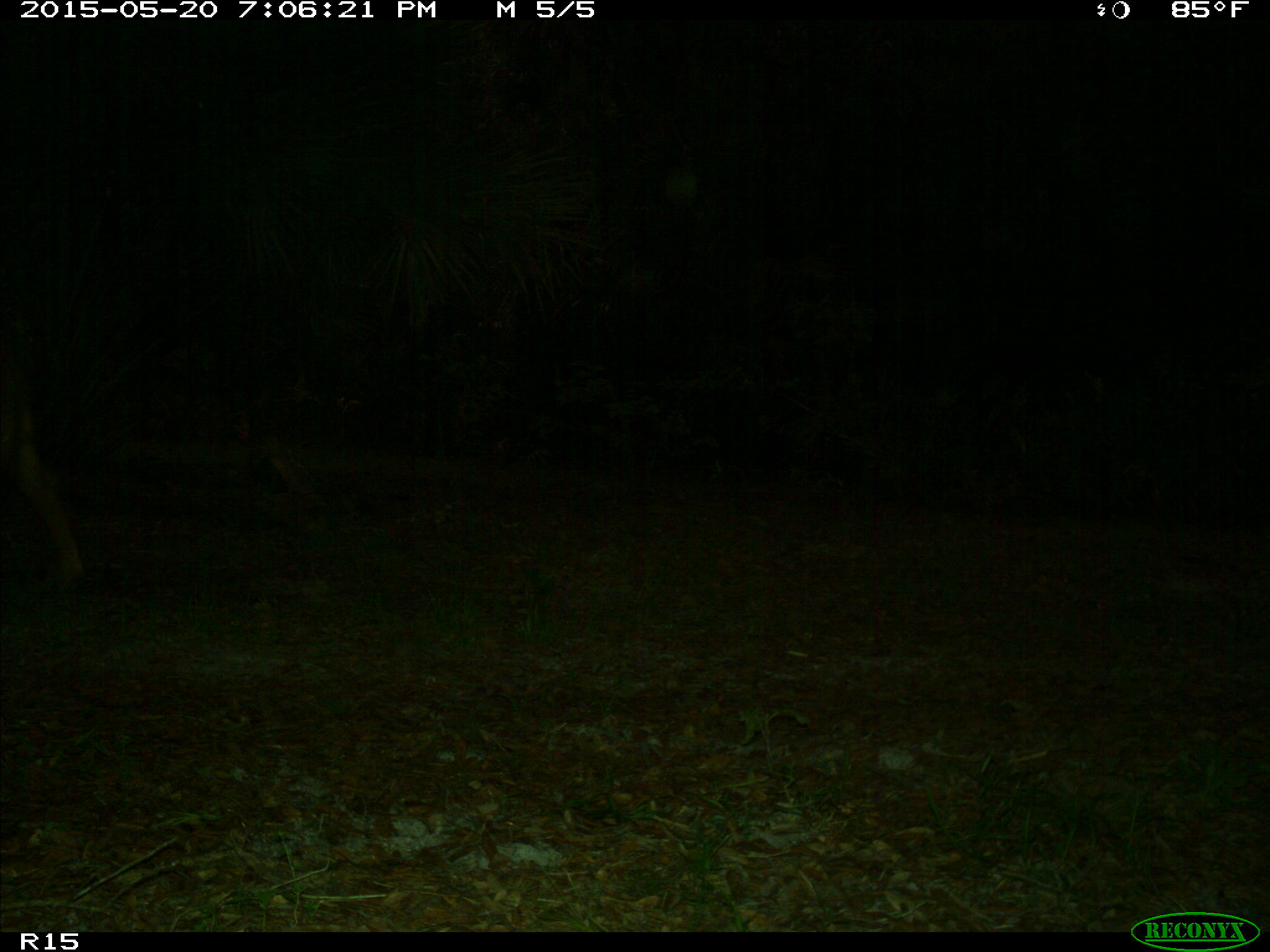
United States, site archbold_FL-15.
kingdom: Animalia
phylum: Chordata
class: Mammalia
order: Artiodactyla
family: Bovidae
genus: Bos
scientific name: Bos taurus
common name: domestic cow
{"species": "Bos taurus (domestic cow)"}